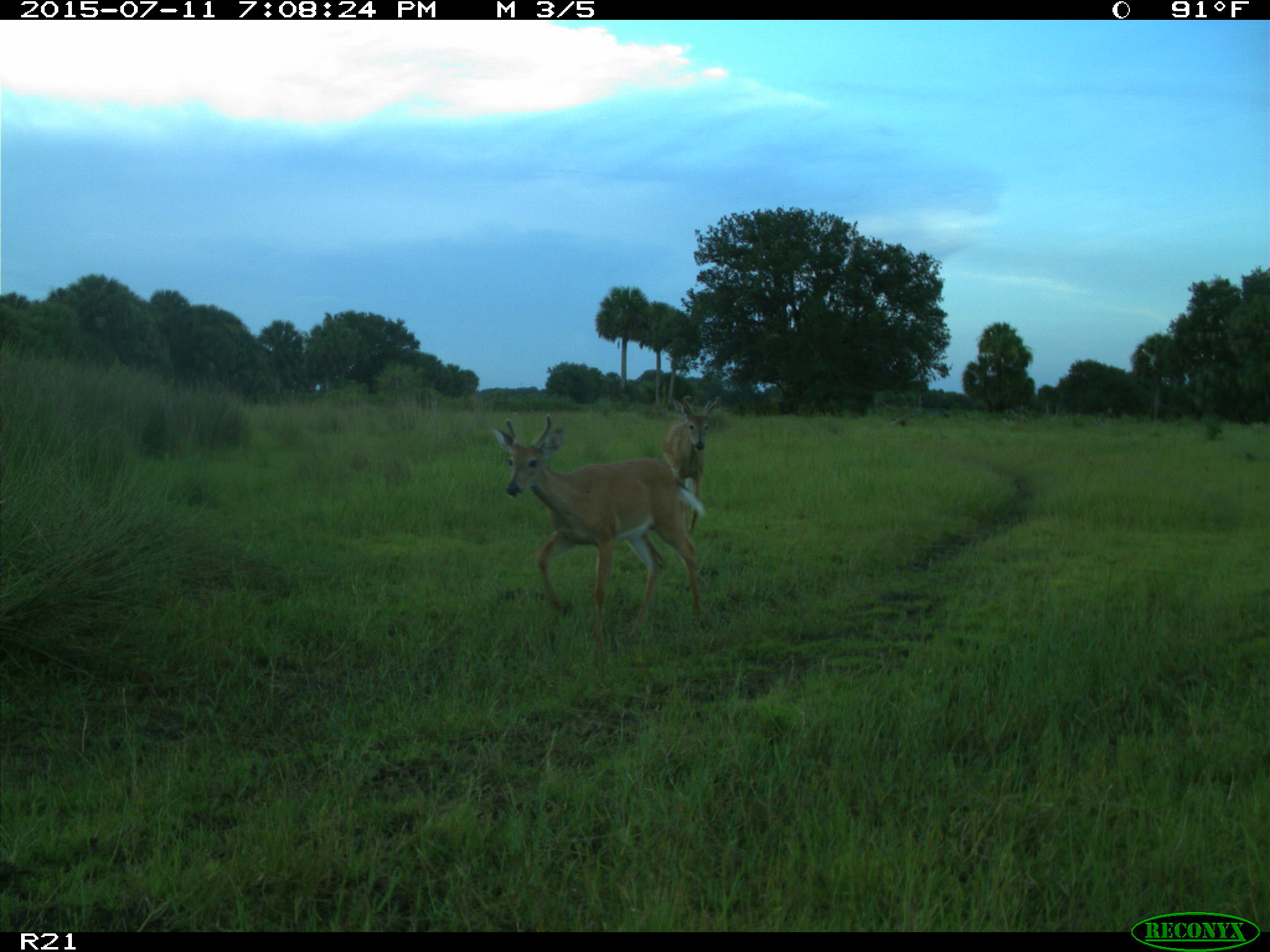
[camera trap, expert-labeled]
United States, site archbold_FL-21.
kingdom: Animalia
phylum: Chordata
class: Mammalia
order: Artiodactyla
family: Cervidae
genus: Odocoileus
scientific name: Odocoileus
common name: deer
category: unidentified deer